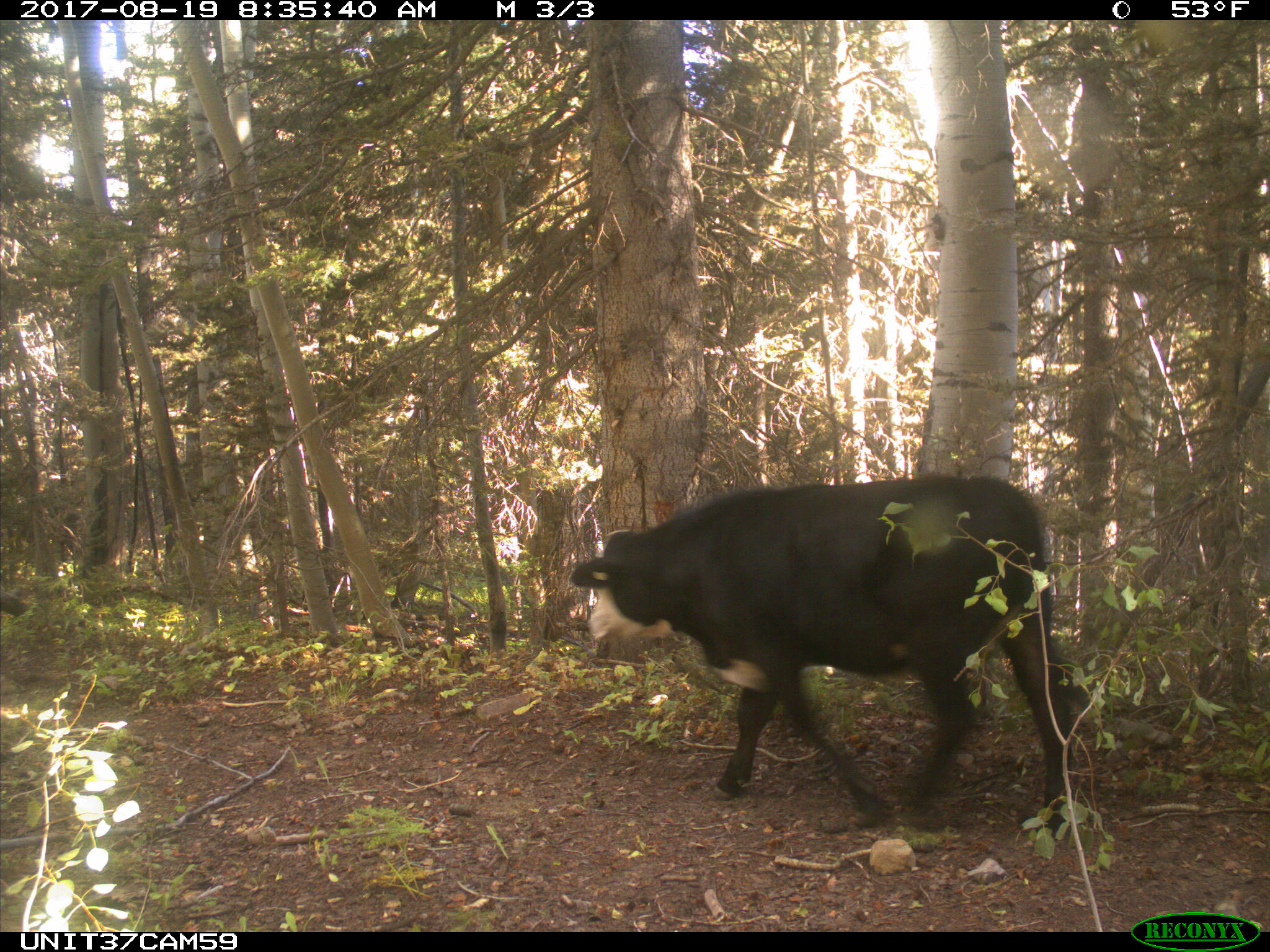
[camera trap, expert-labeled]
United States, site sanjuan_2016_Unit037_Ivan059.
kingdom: Animalia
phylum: Chordata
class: Mammalia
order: Artiodactyla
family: Bovidae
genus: Bos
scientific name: Bos taurus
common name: domestic cow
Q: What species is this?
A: Bos taurus (domestic cow).